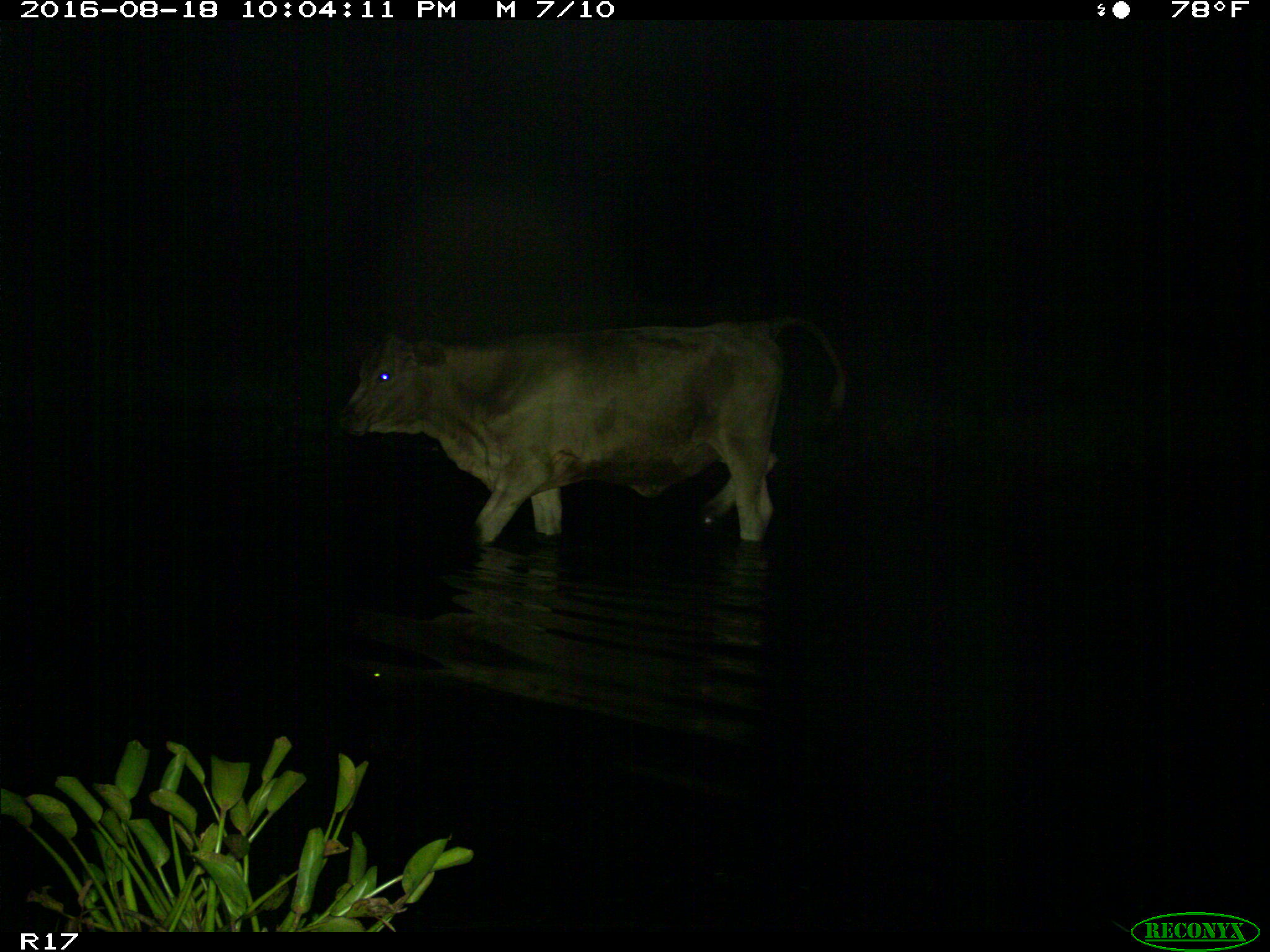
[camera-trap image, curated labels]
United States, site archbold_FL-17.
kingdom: Animalia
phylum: Chordata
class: Mammalia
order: Artiodactyla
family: Bovidae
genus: Bos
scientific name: Bos taurus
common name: domestic cow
Bos taurus (domestic cow).